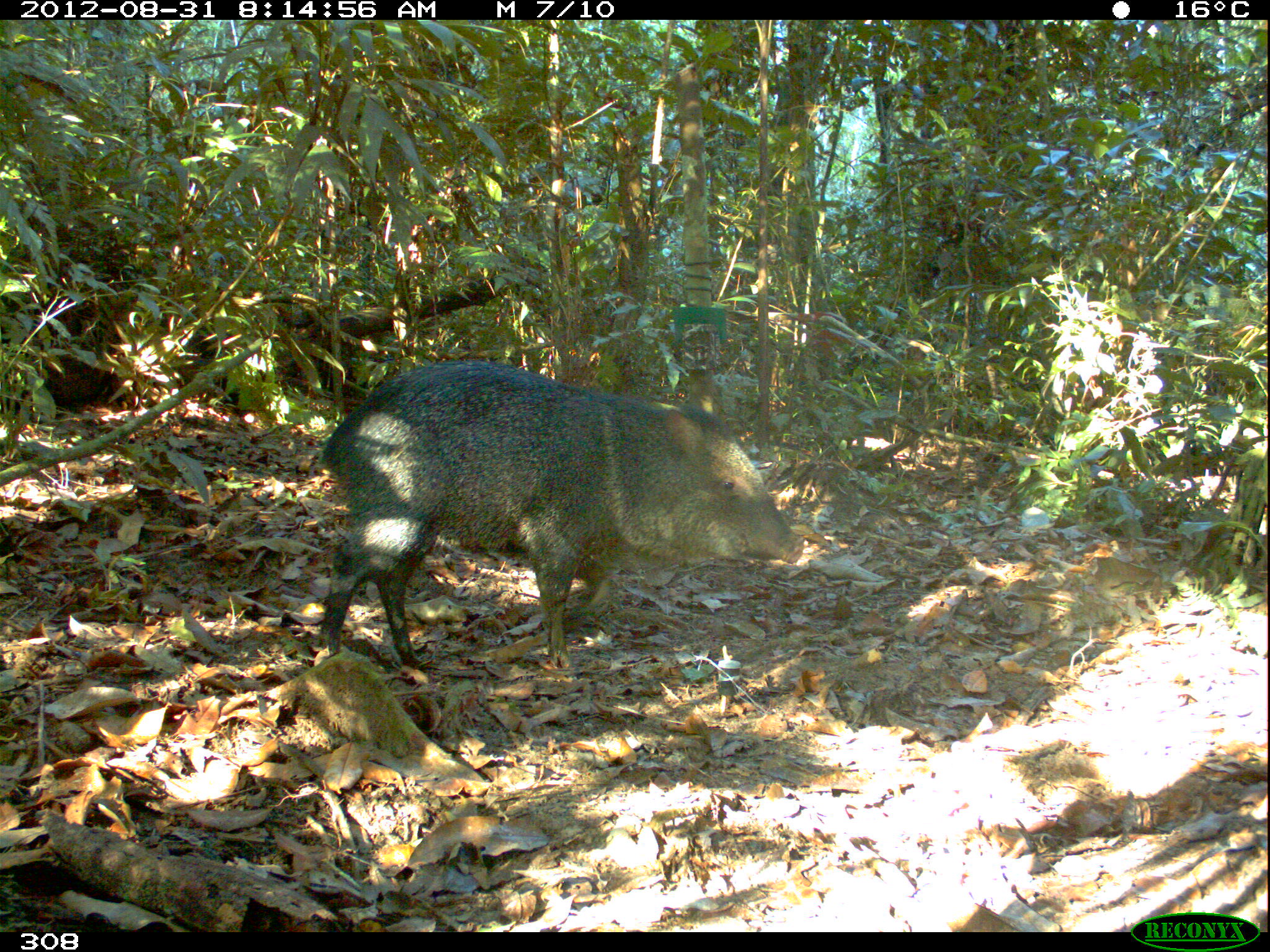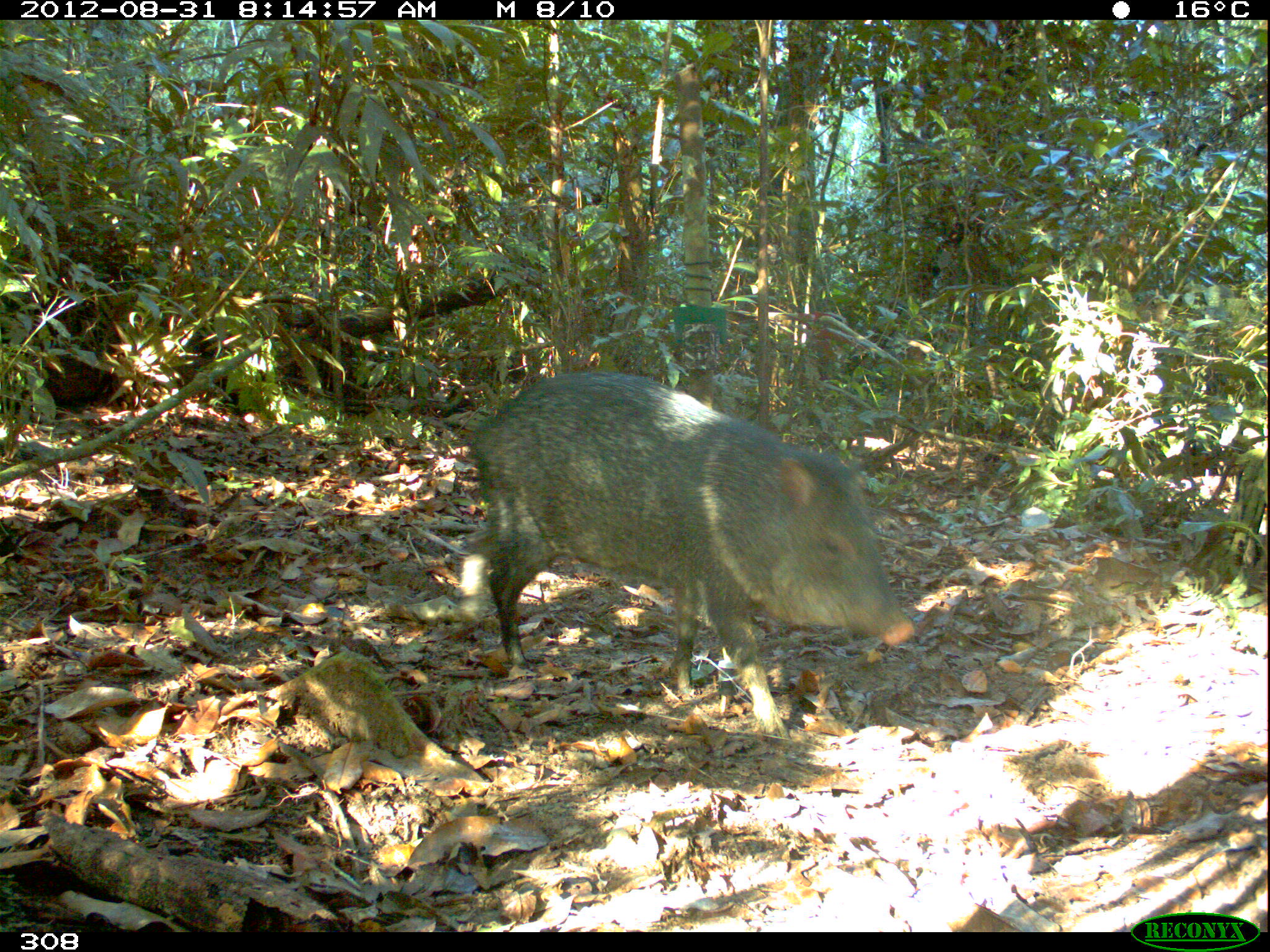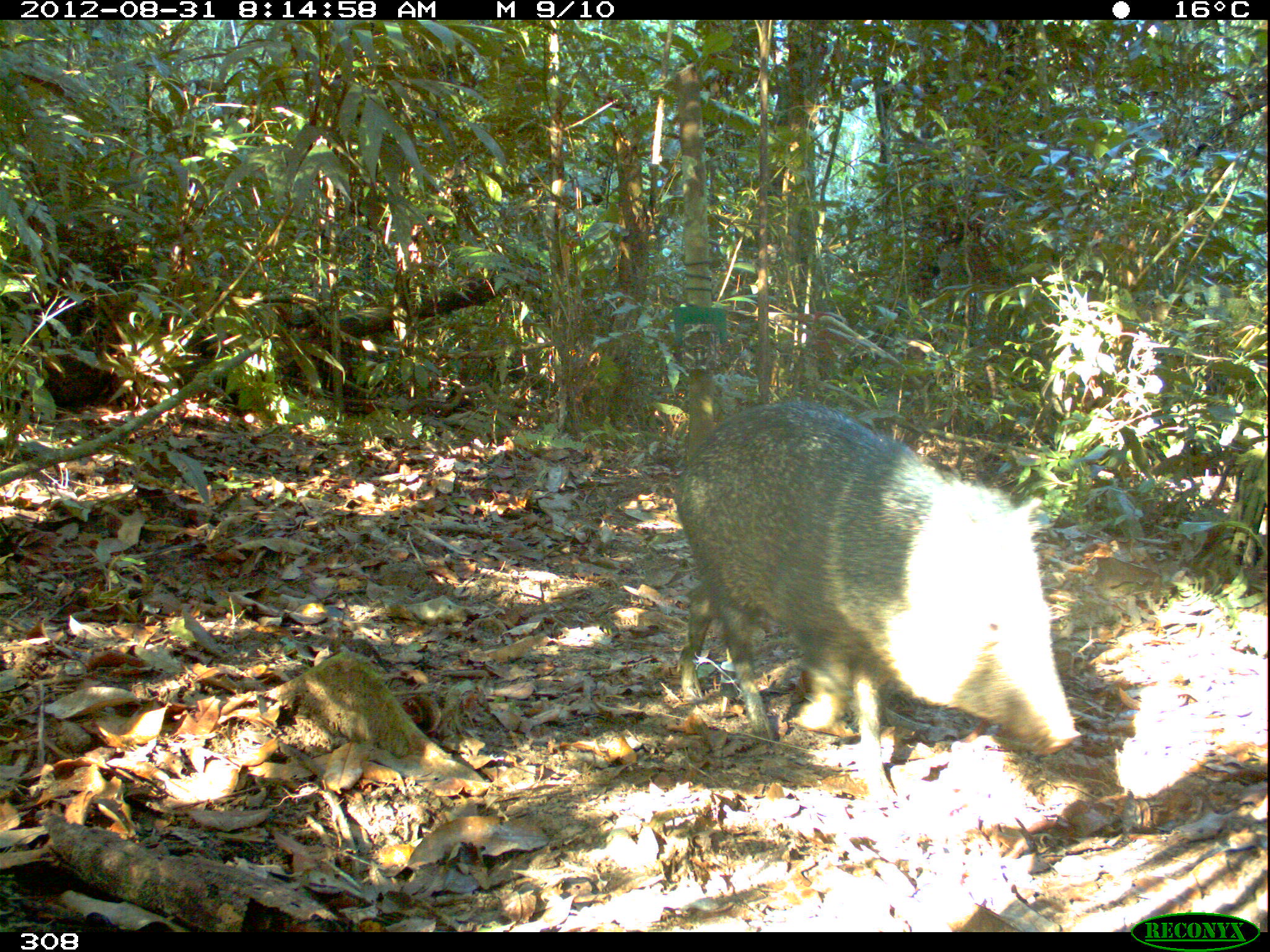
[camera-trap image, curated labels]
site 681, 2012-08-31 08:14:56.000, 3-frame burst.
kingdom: Animalia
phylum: Chordata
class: Mammalia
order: Artiodactyla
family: Tayassuidae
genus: Pecari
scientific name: Pecari tajacu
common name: collared peccary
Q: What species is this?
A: Pecari tajacu (collared peccary).